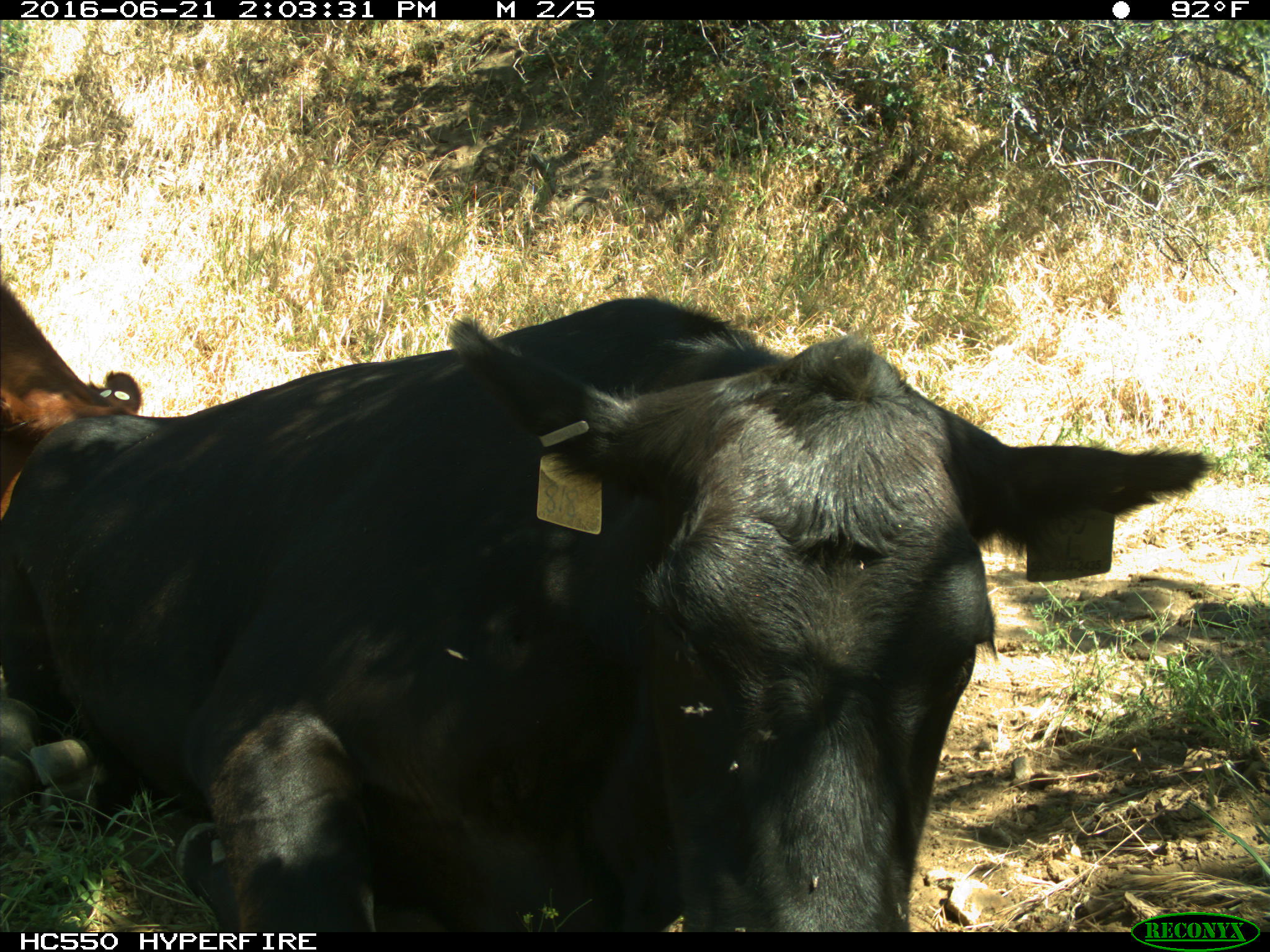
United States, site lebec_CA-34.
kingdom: Animalia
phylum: Chordata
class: Mammalia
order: Artiodactyla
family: Bovidae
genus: Bos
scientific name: Bos taurus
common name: domestic cow